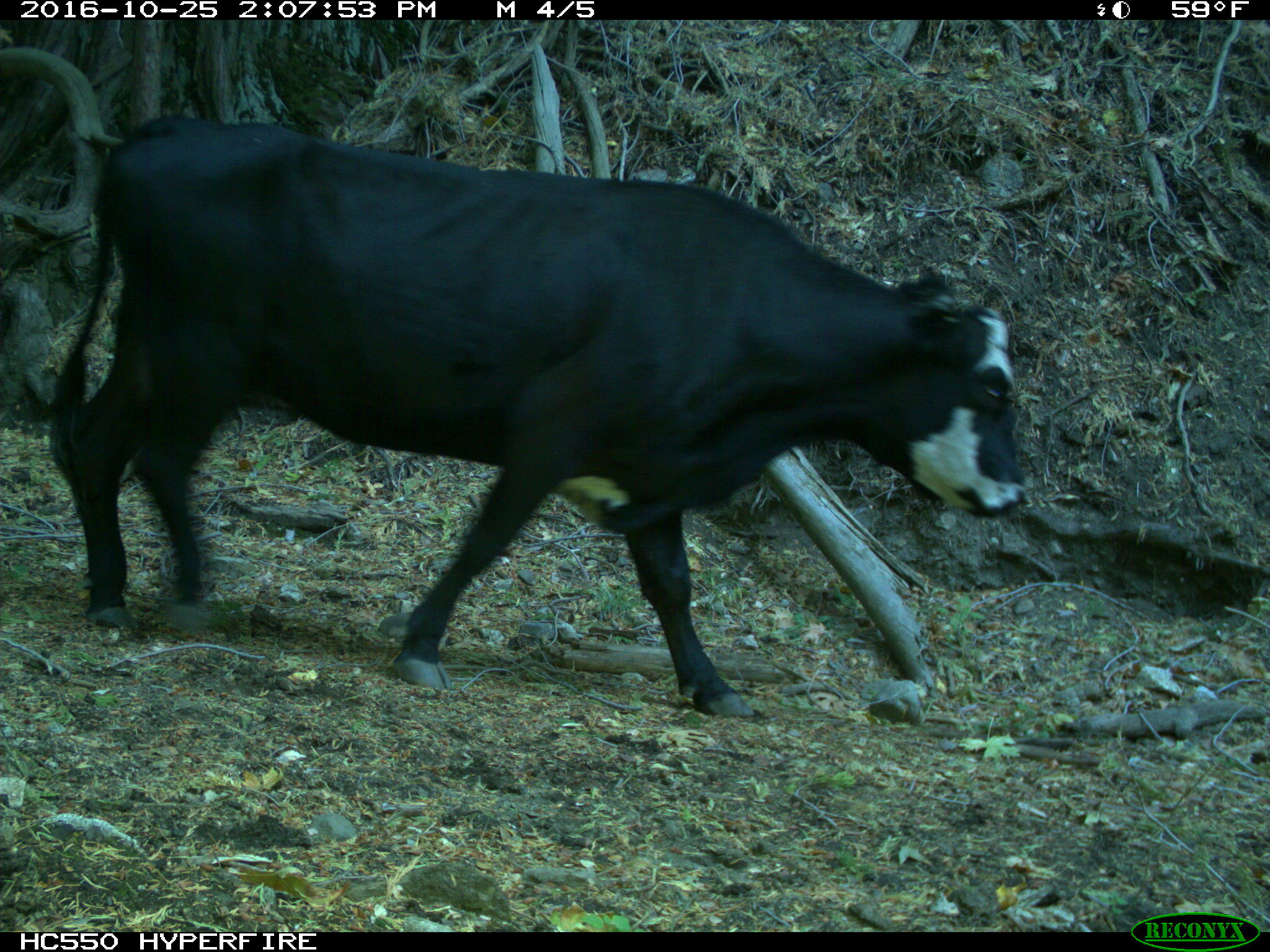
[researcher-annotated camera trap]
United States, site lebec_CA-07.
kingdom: Animalia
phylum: Chordata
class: Mammalia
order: Artiodactyla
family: Bovidae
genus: Bos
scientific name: Bos taurus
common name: domestic cow